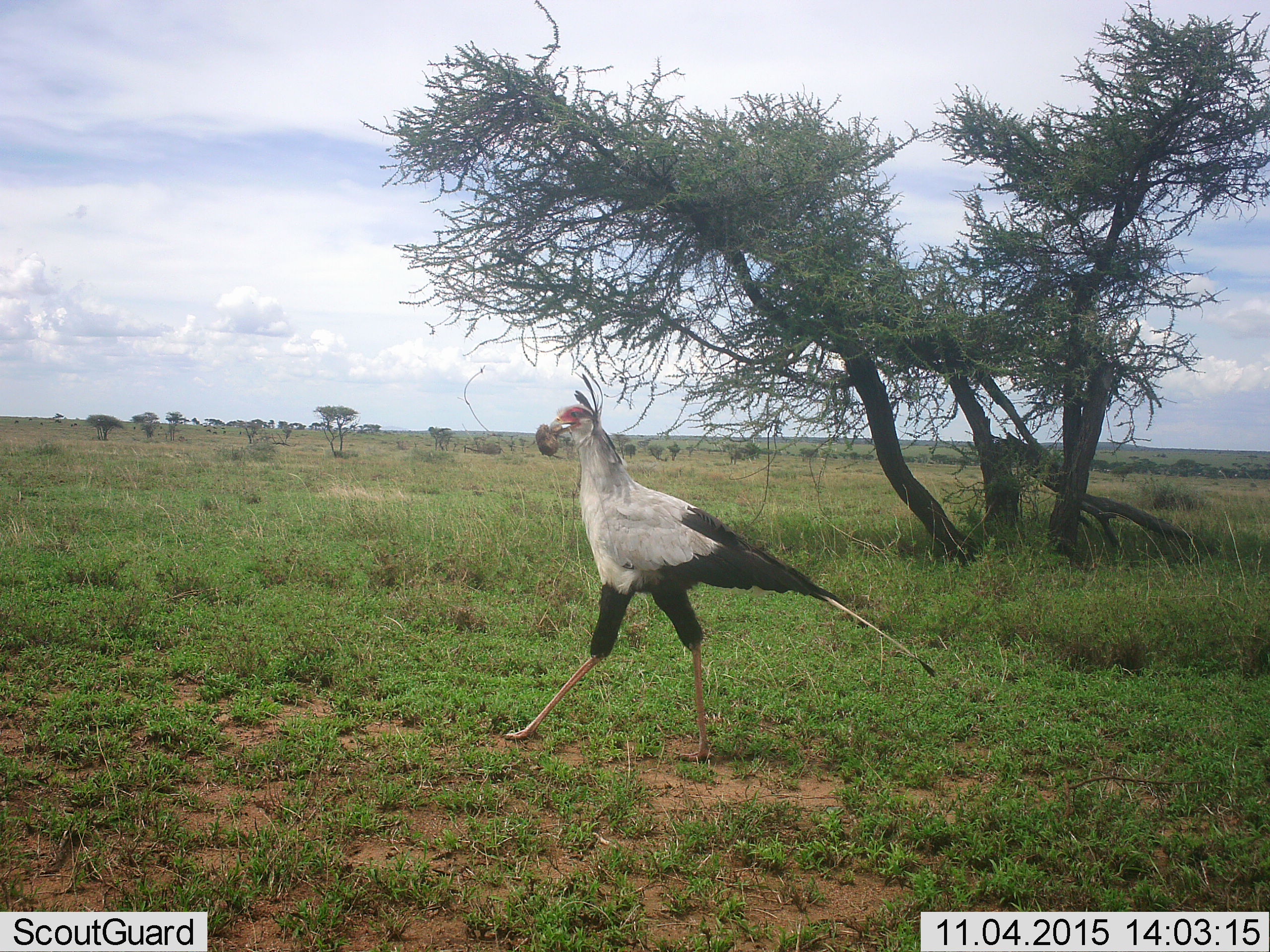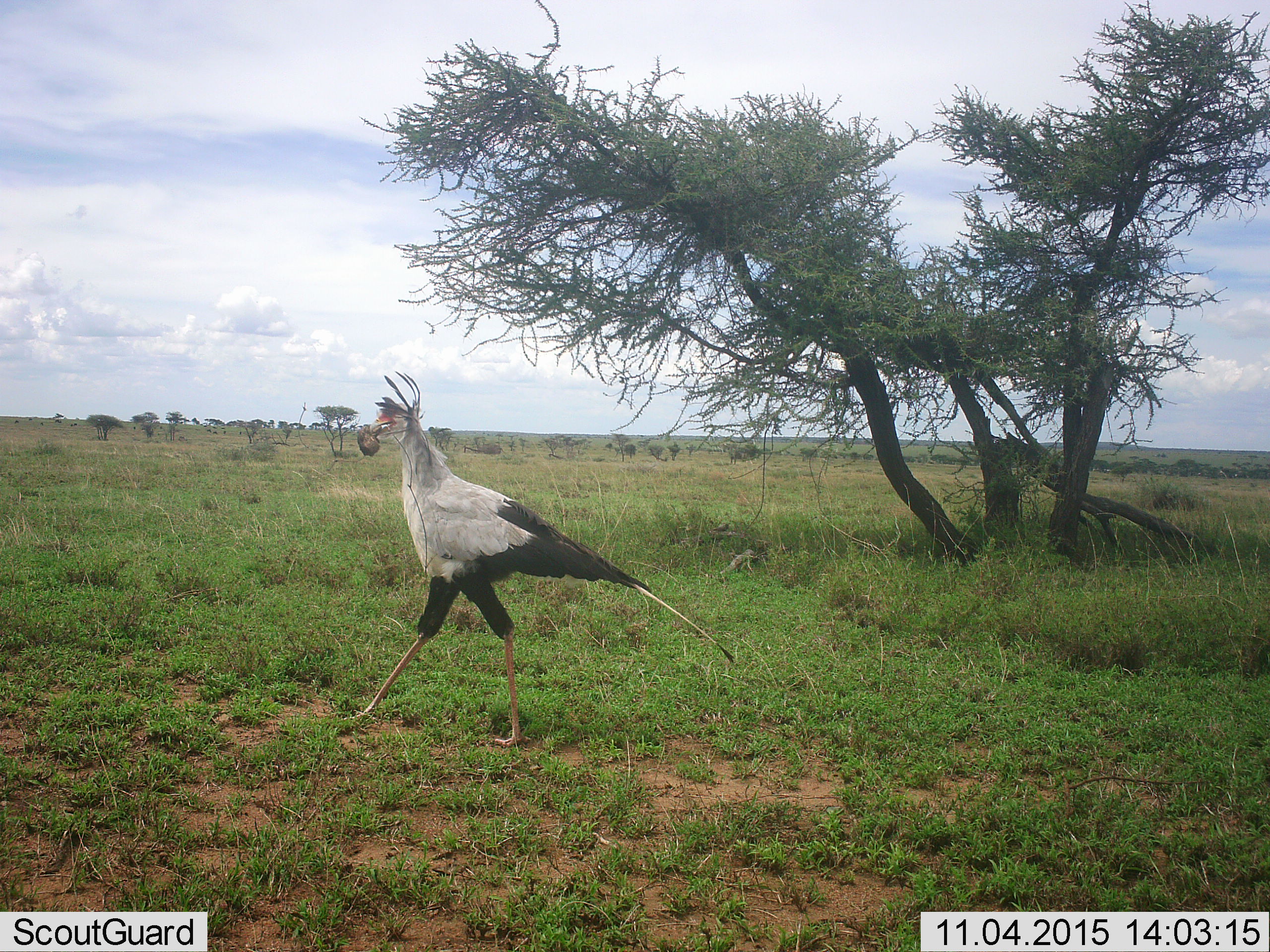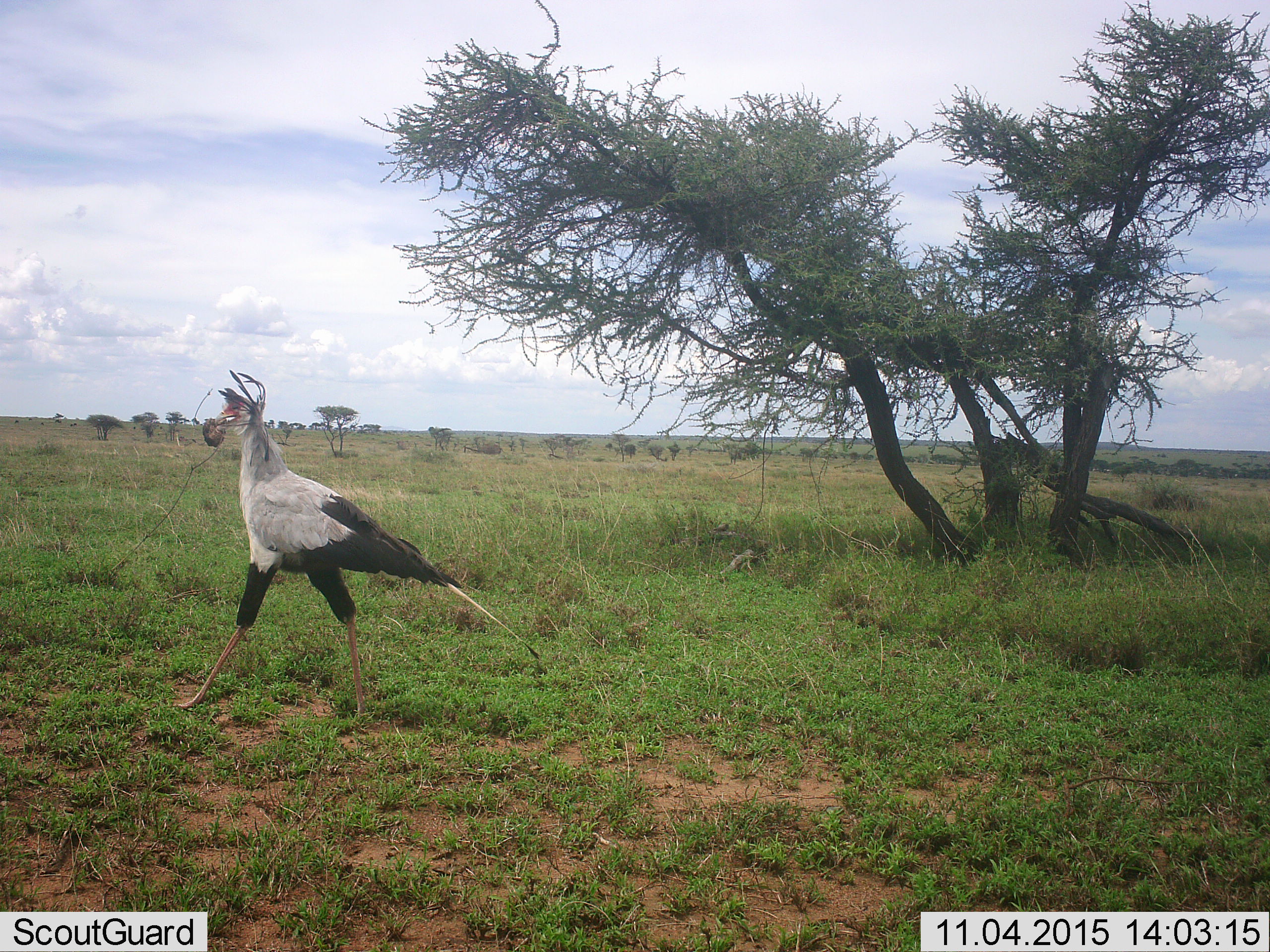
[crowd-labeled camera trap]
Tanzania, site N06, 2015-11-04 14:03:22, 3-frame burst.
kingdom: Animalia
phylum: Chordata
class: Aves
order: Accipitriformes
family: Sagittariidae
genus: Sagittarius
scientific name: Sagittarius serpentarius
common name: secretary bird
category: secretarybird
Secretarybird (secretary bird) (Sagittarius serpentarius), count 1. Behavior (volunteer vote fractions): standing 0%, resting 0%, moving 90%, interacting 0%. Young present (vote fraction): 0%. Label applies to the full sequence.